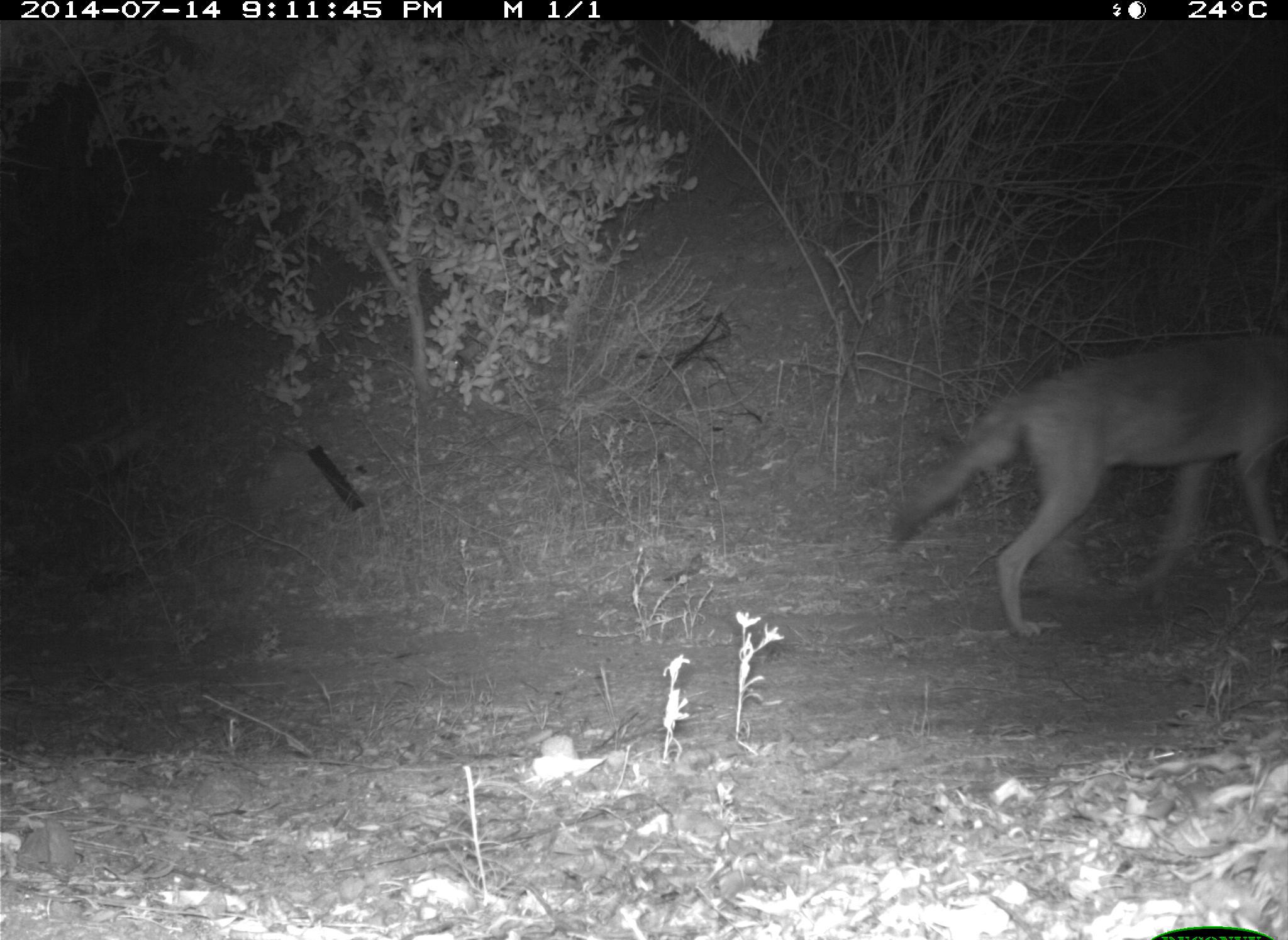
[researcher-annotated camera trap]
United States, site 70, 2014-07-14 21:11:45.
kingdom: Animalia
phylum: Chordata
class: Mammalia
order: Carnivora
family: Canidae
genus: Canis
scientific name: Canis latrans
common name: coyote